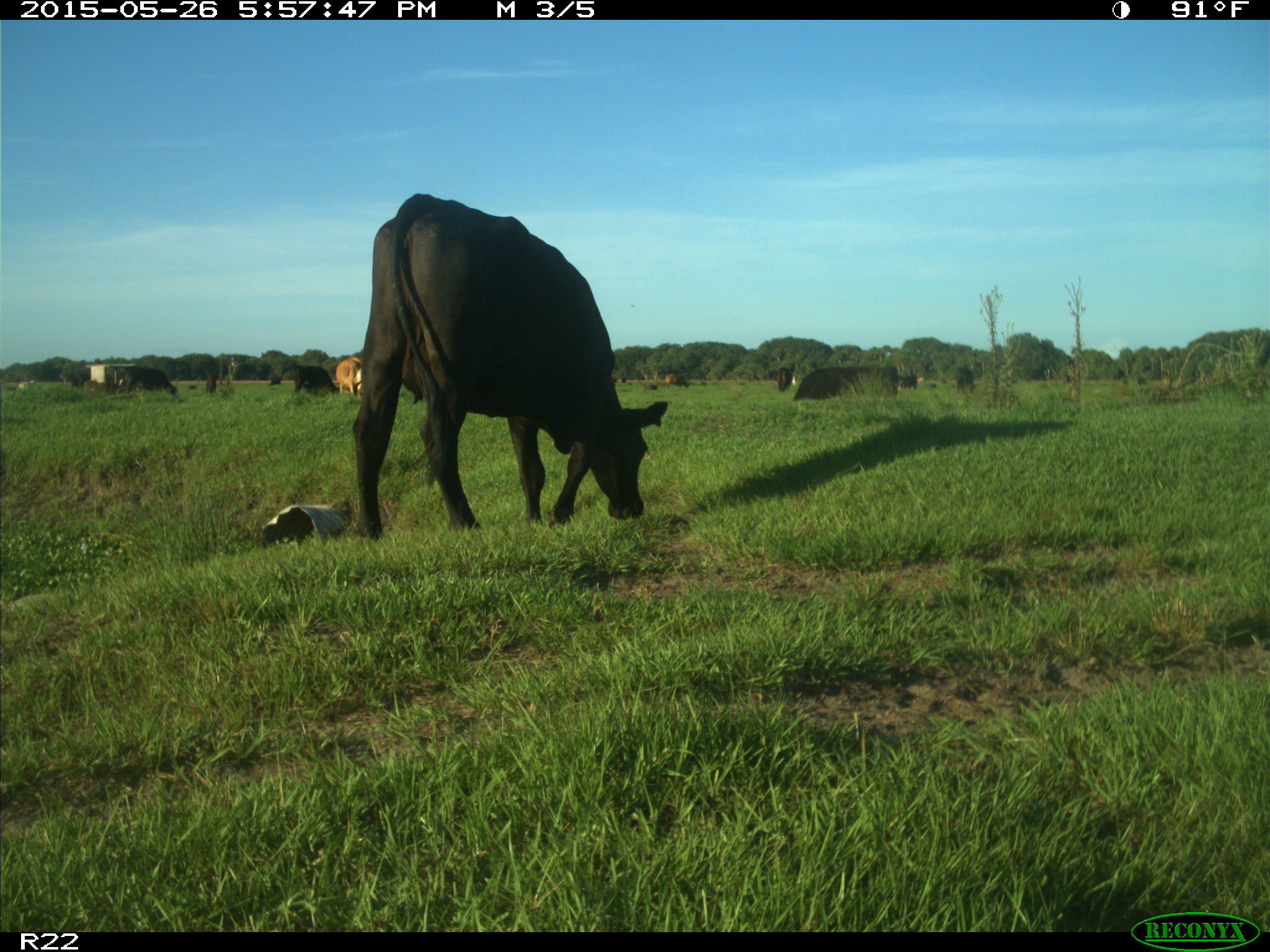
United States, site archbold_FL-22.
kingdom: Animalia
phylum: Chordata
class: Mammalia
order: Artiodactyla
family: Bovidae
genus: Bos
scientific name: Bos taurus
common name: domestic cow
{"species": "Bos taurus (domestic cow)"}